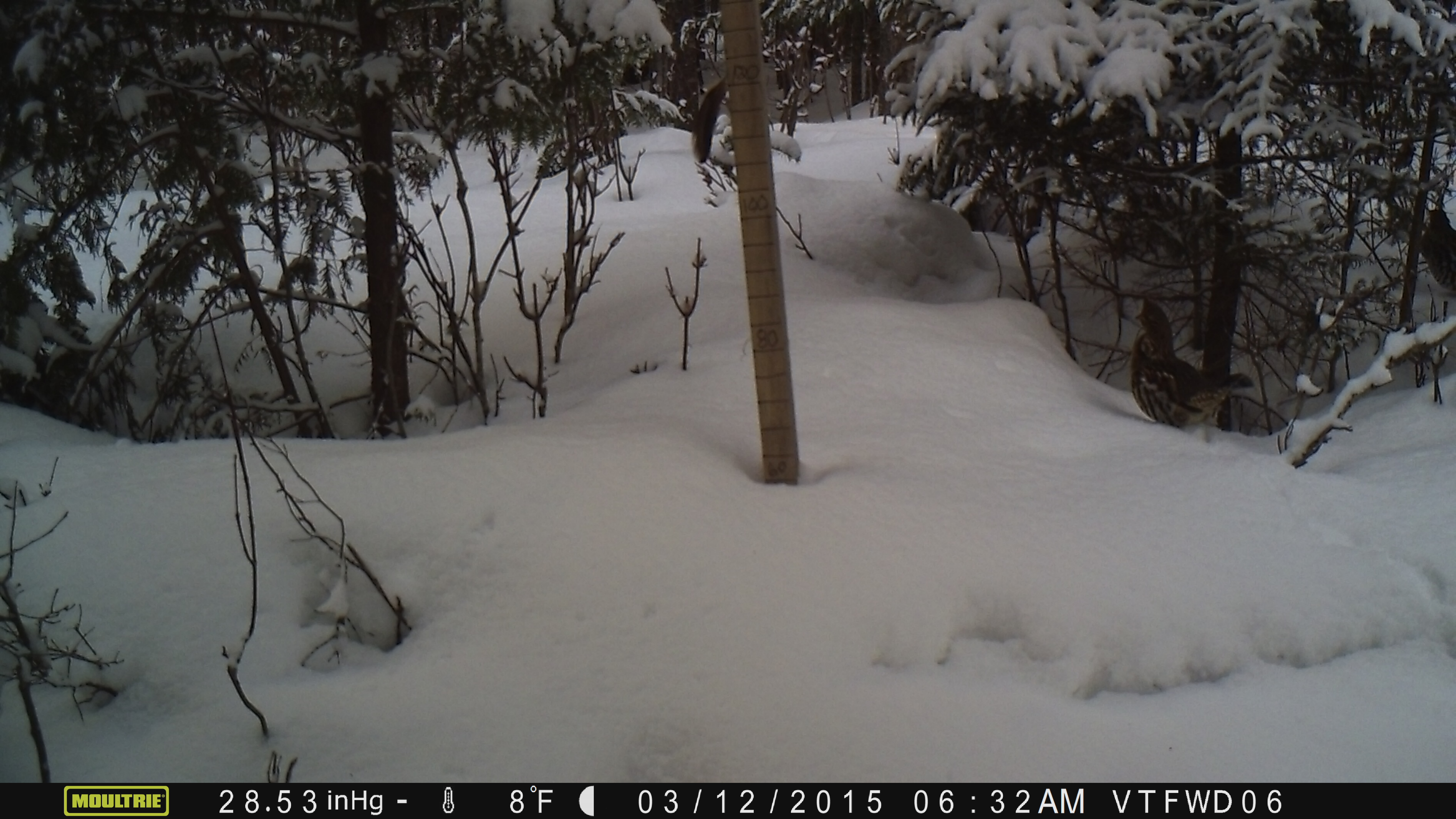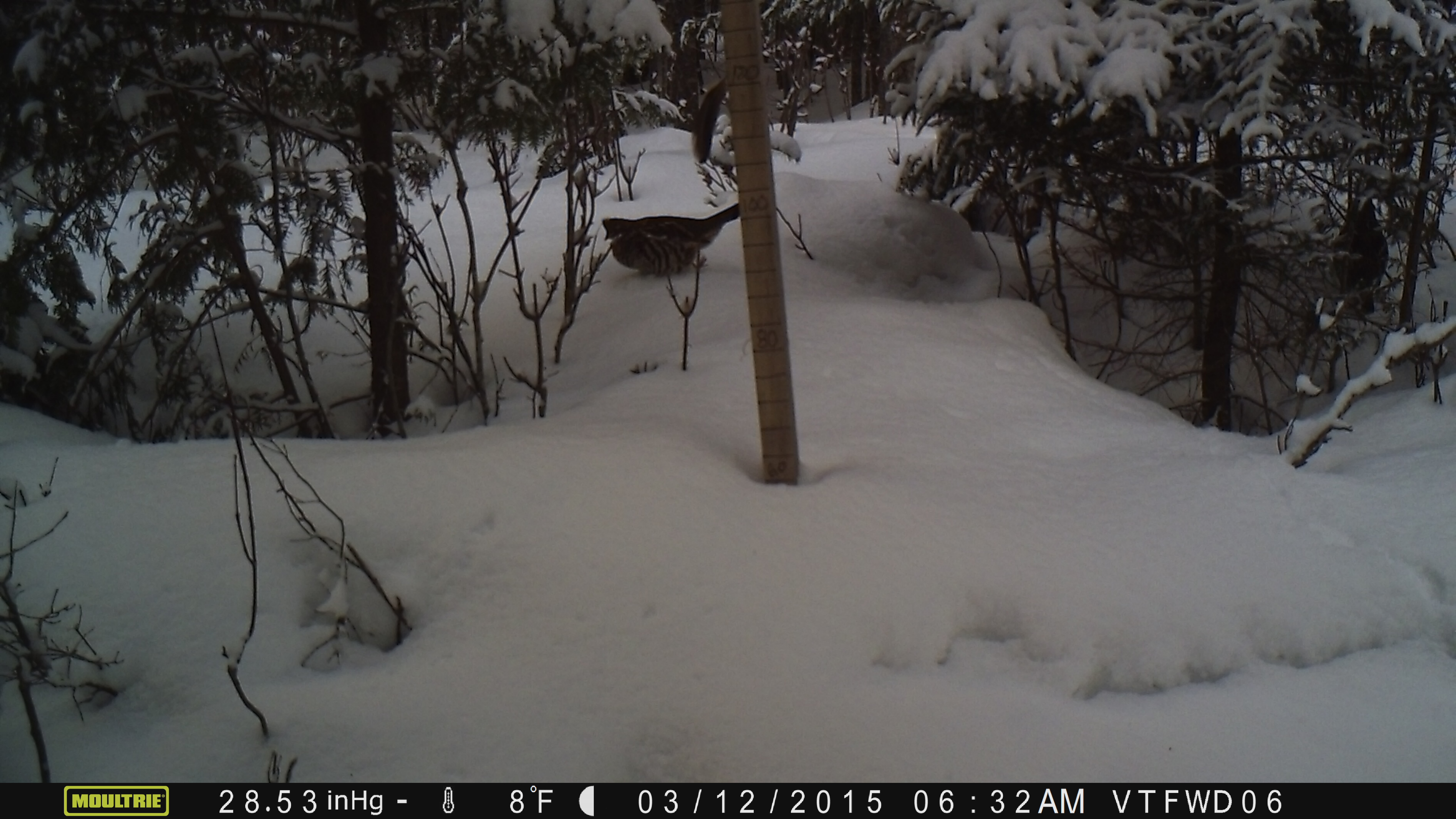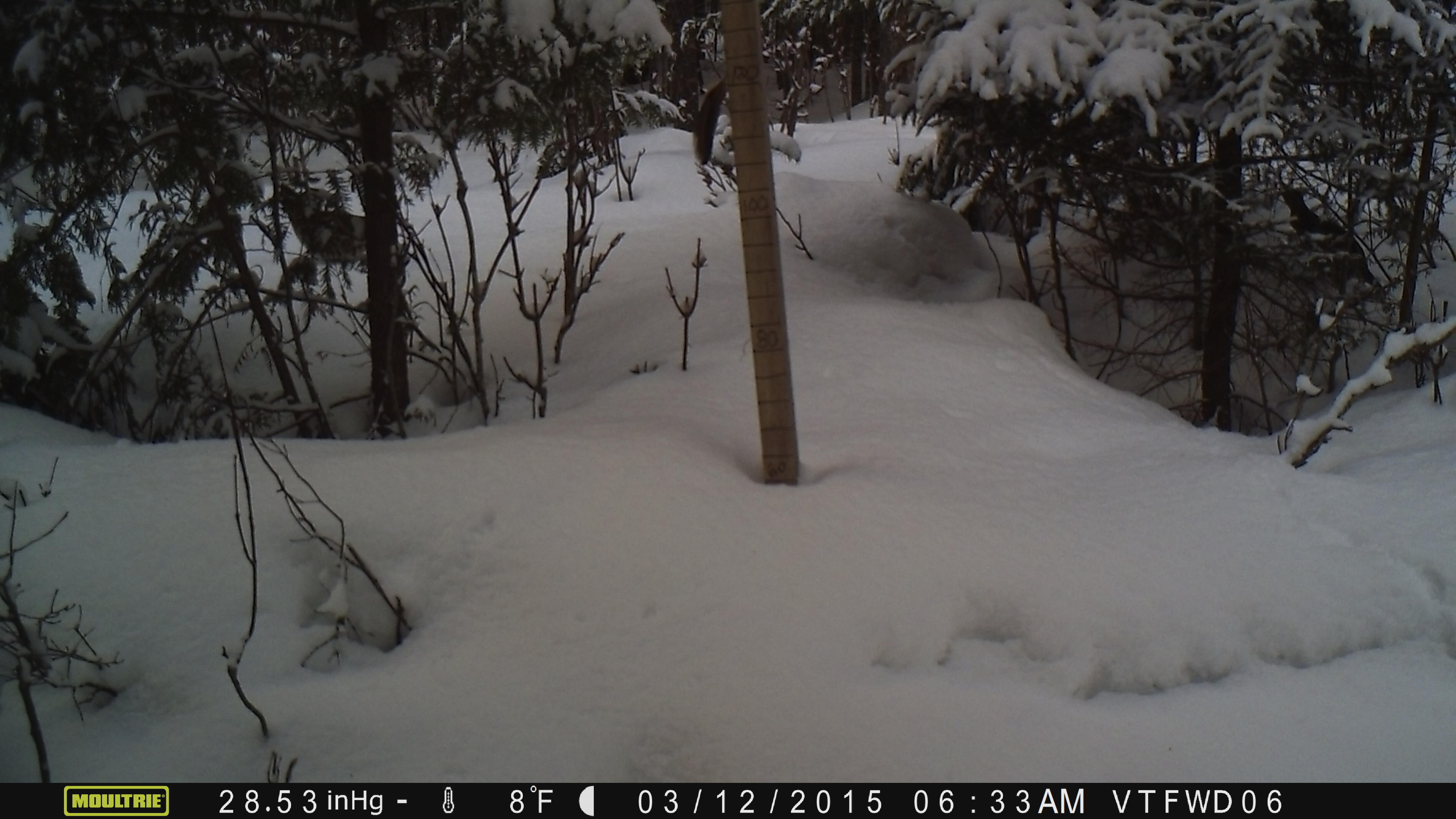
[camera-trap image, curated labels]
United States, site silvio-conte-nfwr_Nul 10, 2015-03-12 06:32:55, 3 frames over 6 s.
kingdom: Animalia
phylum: Chordata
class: Aves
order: Galliformes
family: Phasianidae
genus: Bonasa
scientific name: Bonasa umbellus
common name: ruffed grouse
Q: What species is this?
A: Ruffed grouse (Bonasa umbellus).